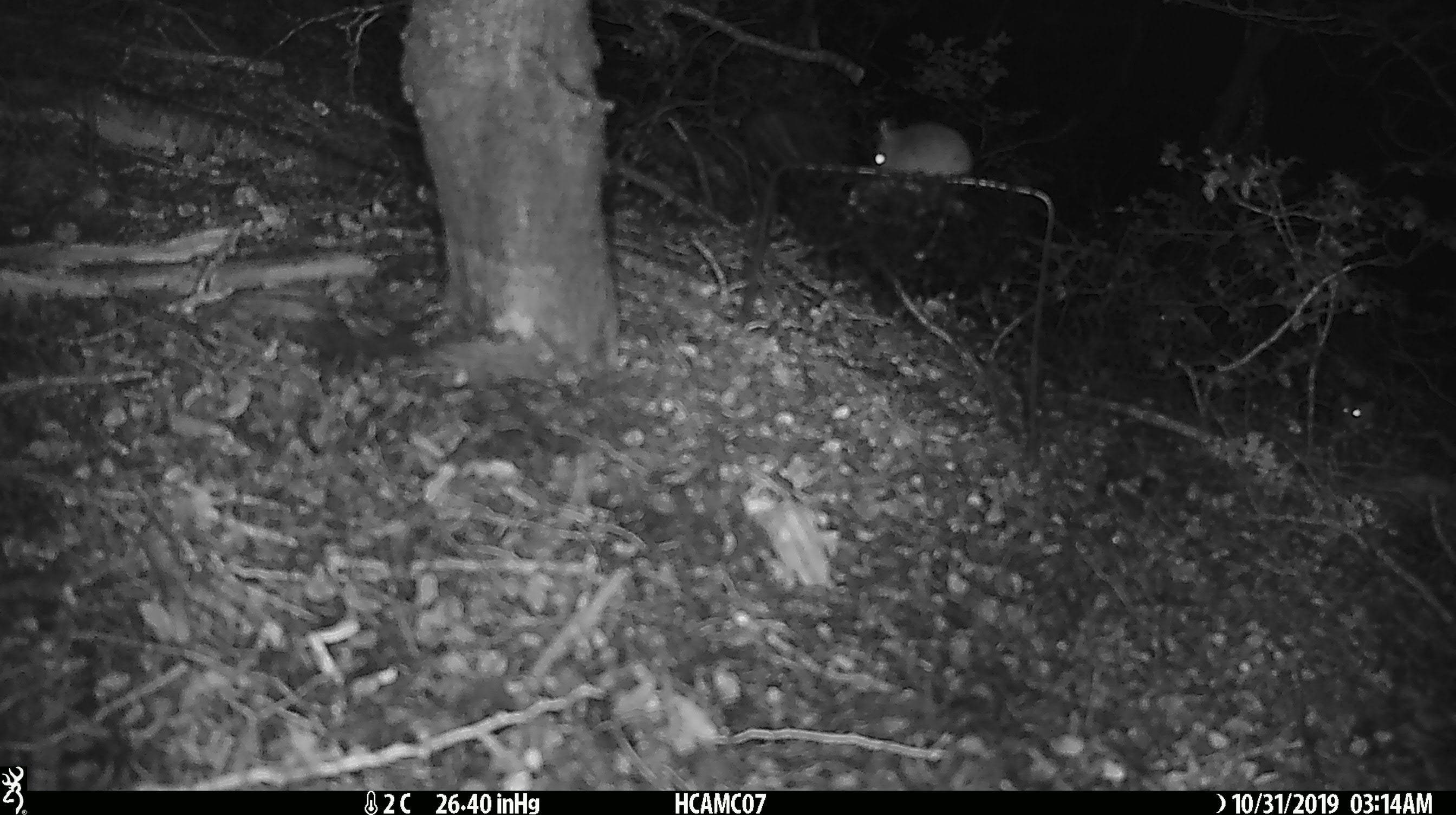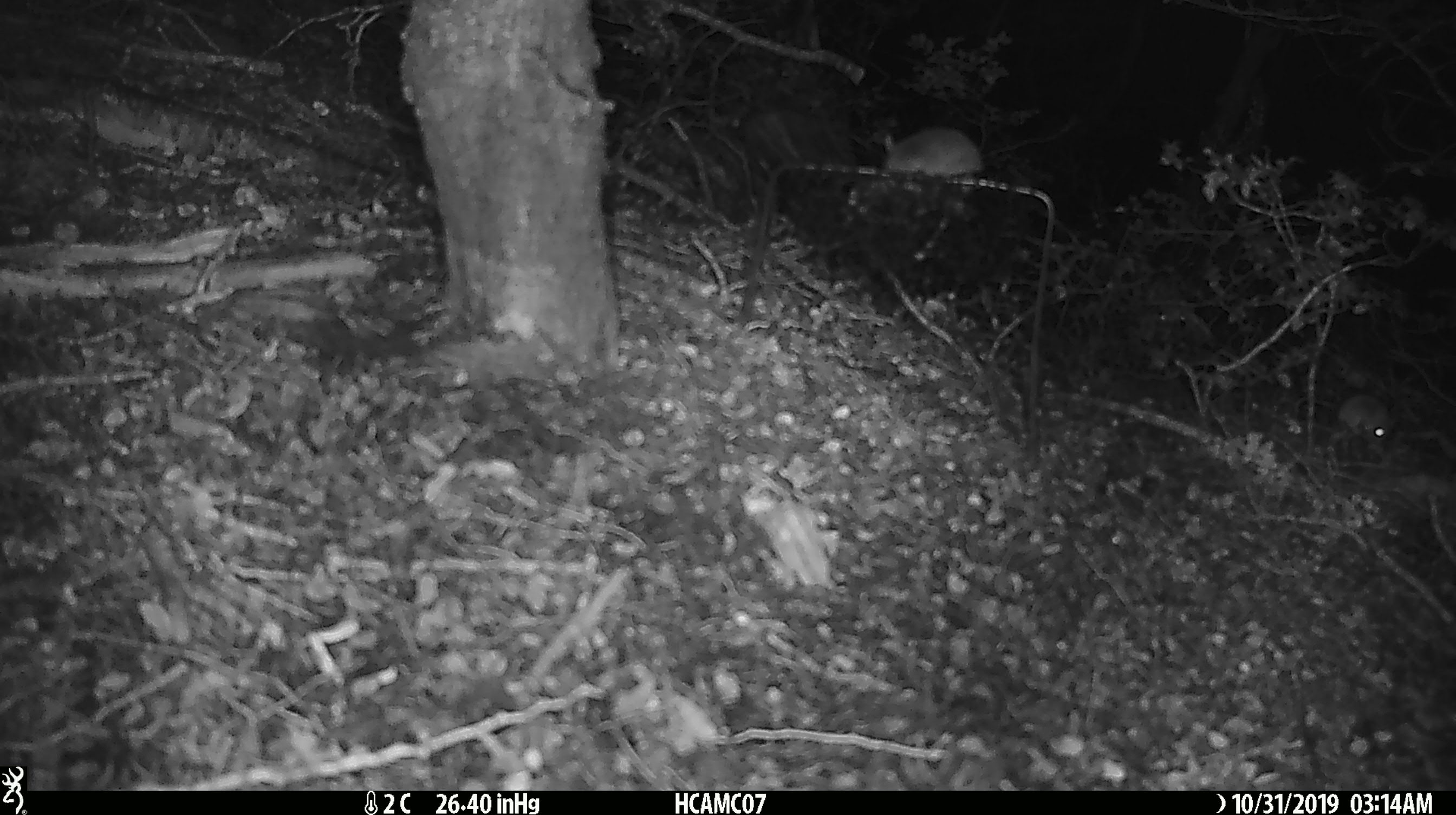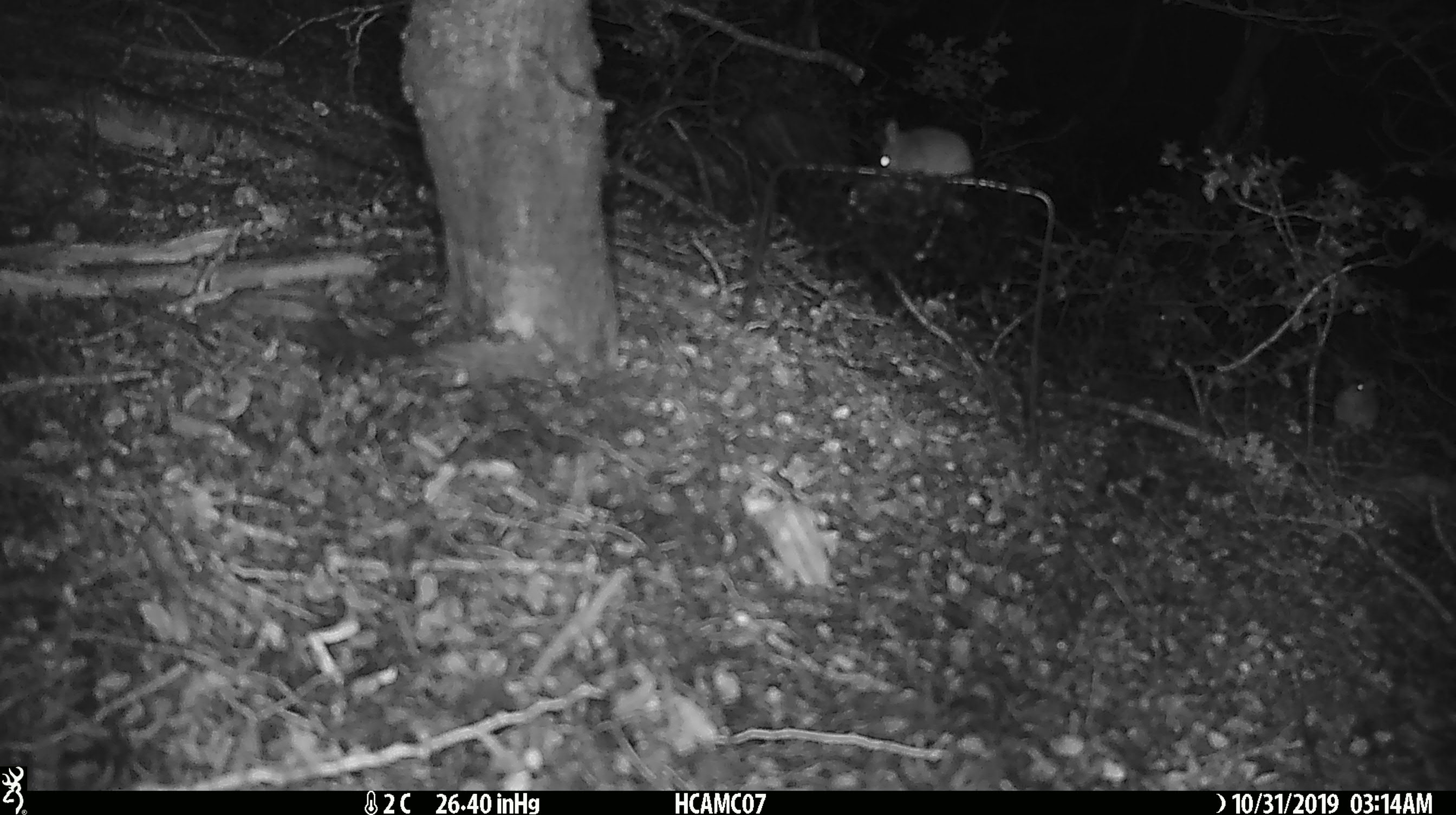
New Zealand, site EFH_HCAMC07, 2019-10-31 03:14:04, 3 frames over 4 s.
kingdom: Animalia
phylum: Chordata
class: Mammalia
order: Rodentia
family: Muridae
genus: Mus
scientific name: Mus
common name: mouse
Mouse (Mus).